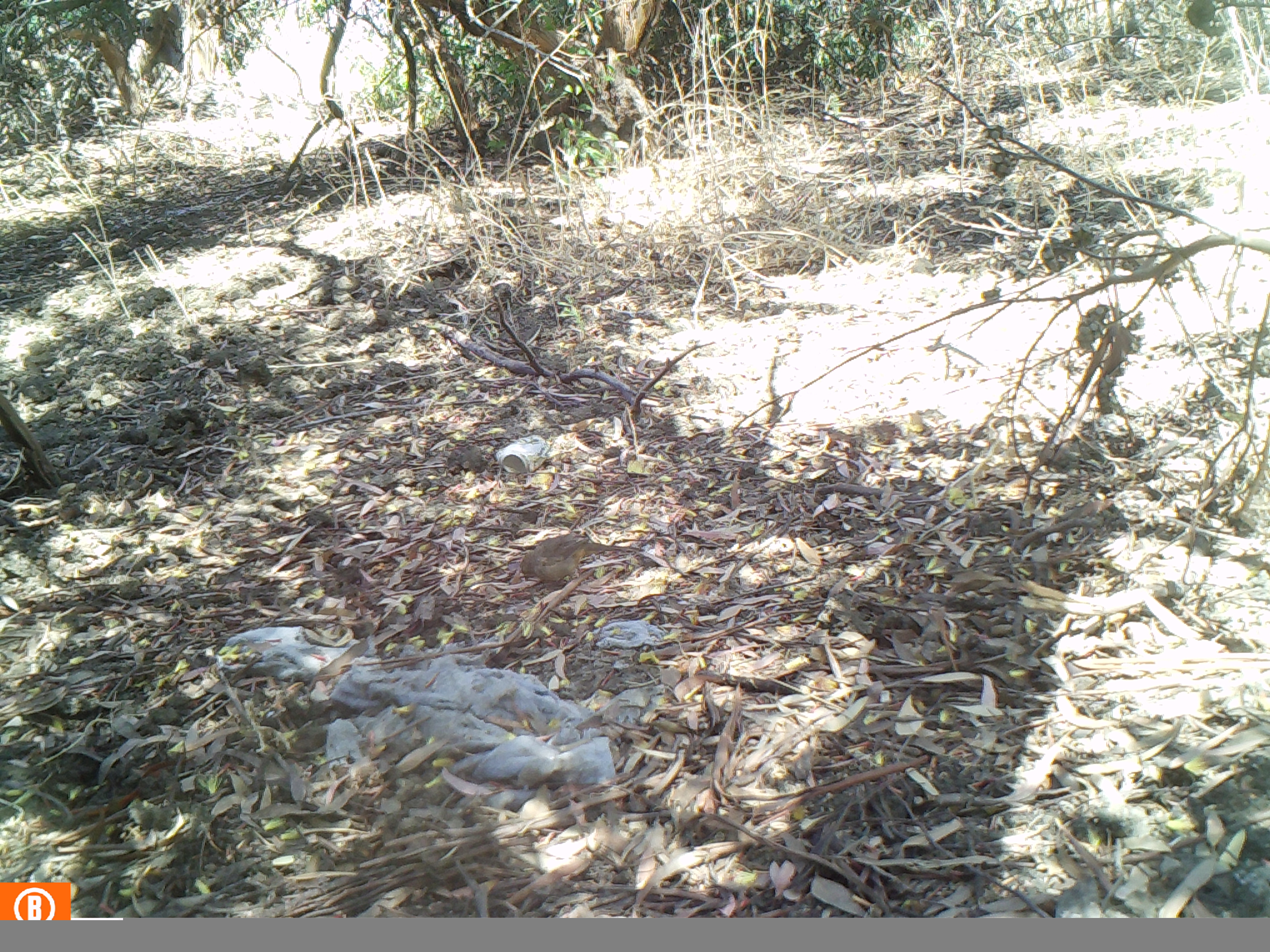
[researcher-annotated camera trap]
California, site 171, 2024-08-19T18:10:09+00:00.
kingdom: Animalia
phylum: Chordata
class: Aves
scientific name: Aves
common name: bird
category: unknown bird